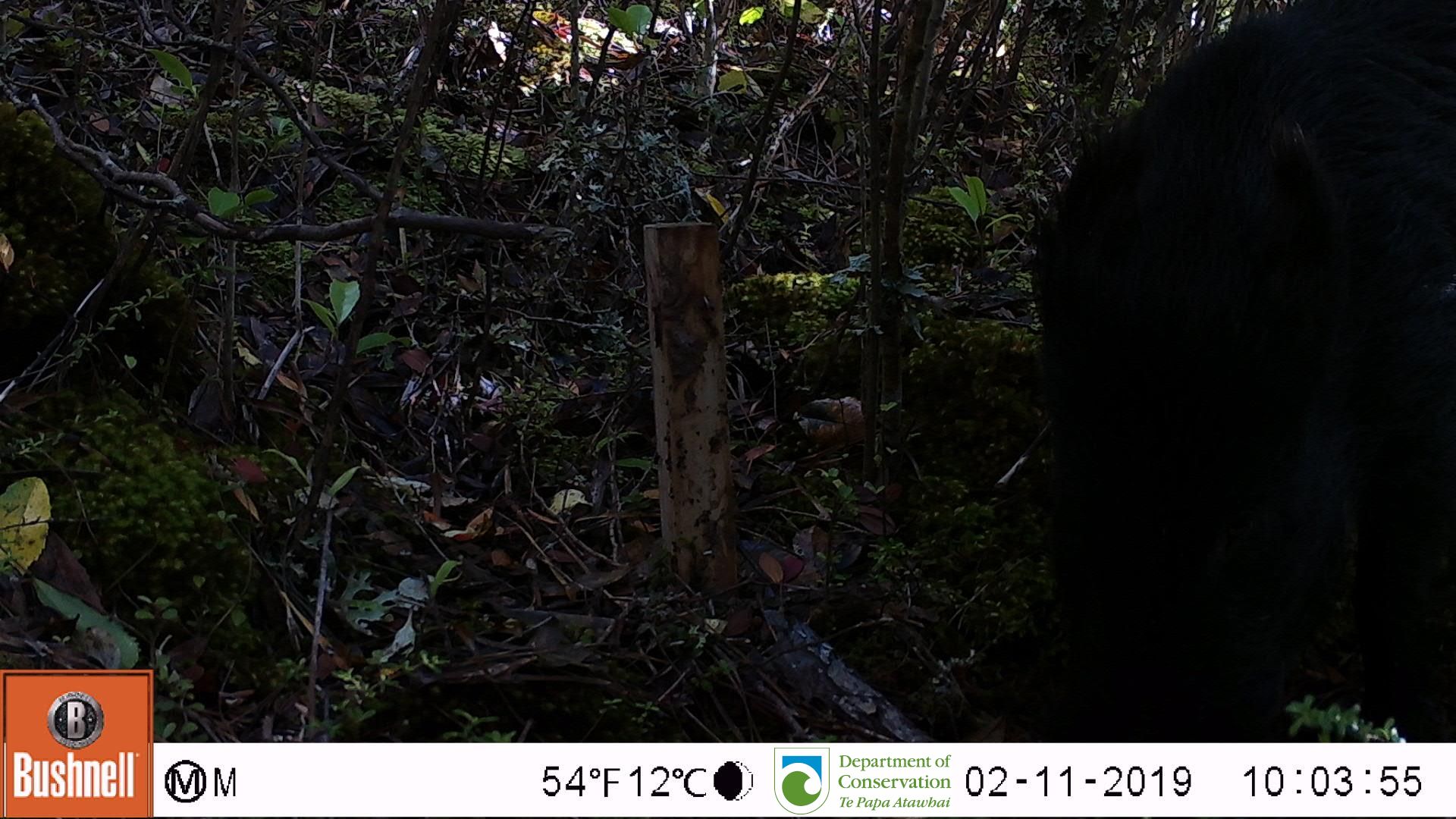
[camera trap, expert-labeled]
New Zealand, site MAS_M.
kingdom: Animalia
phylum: Chordata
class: Mammalia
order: Artiodactyla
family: Suidae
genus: Sus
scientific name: Sus scrofa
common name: pig